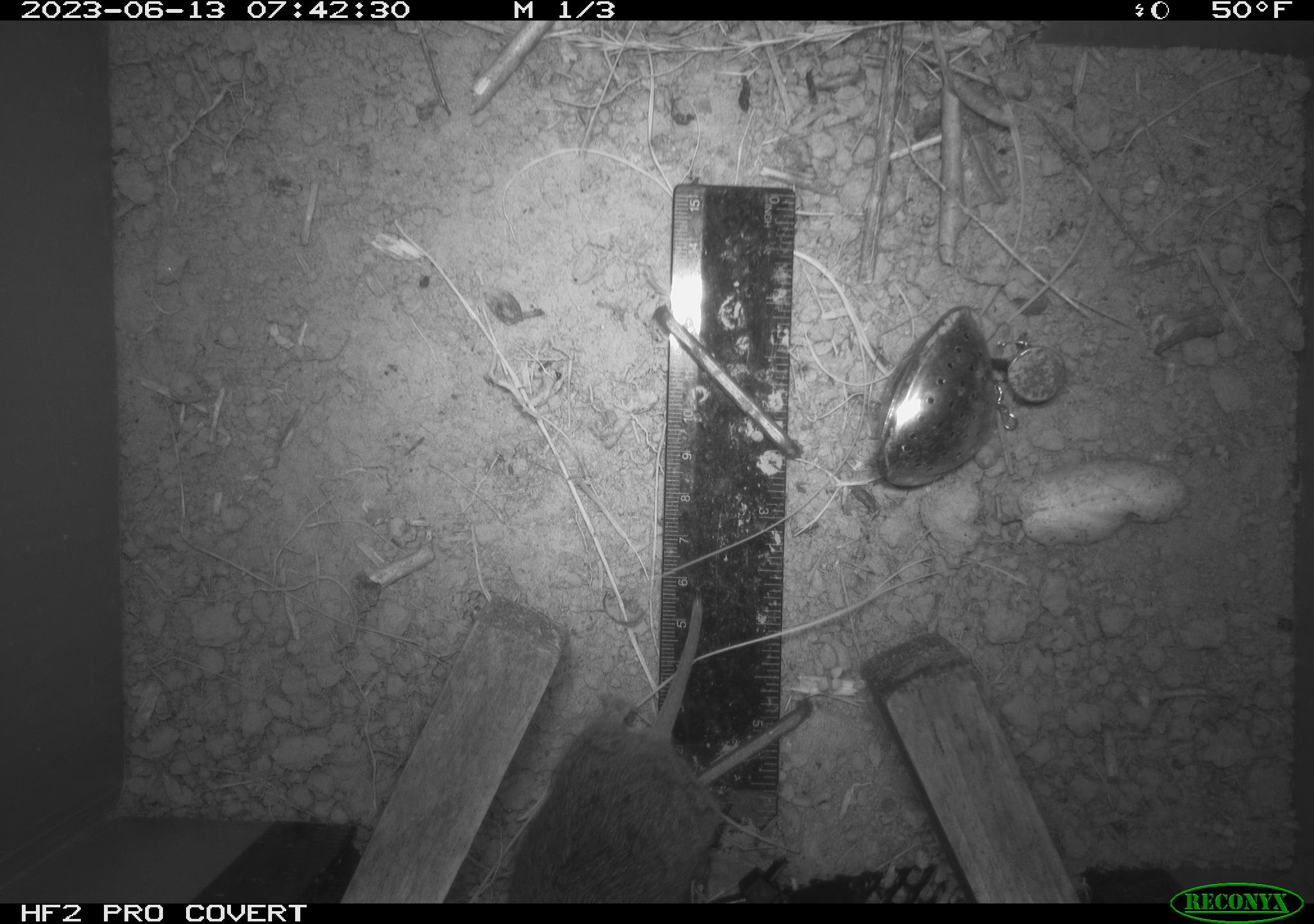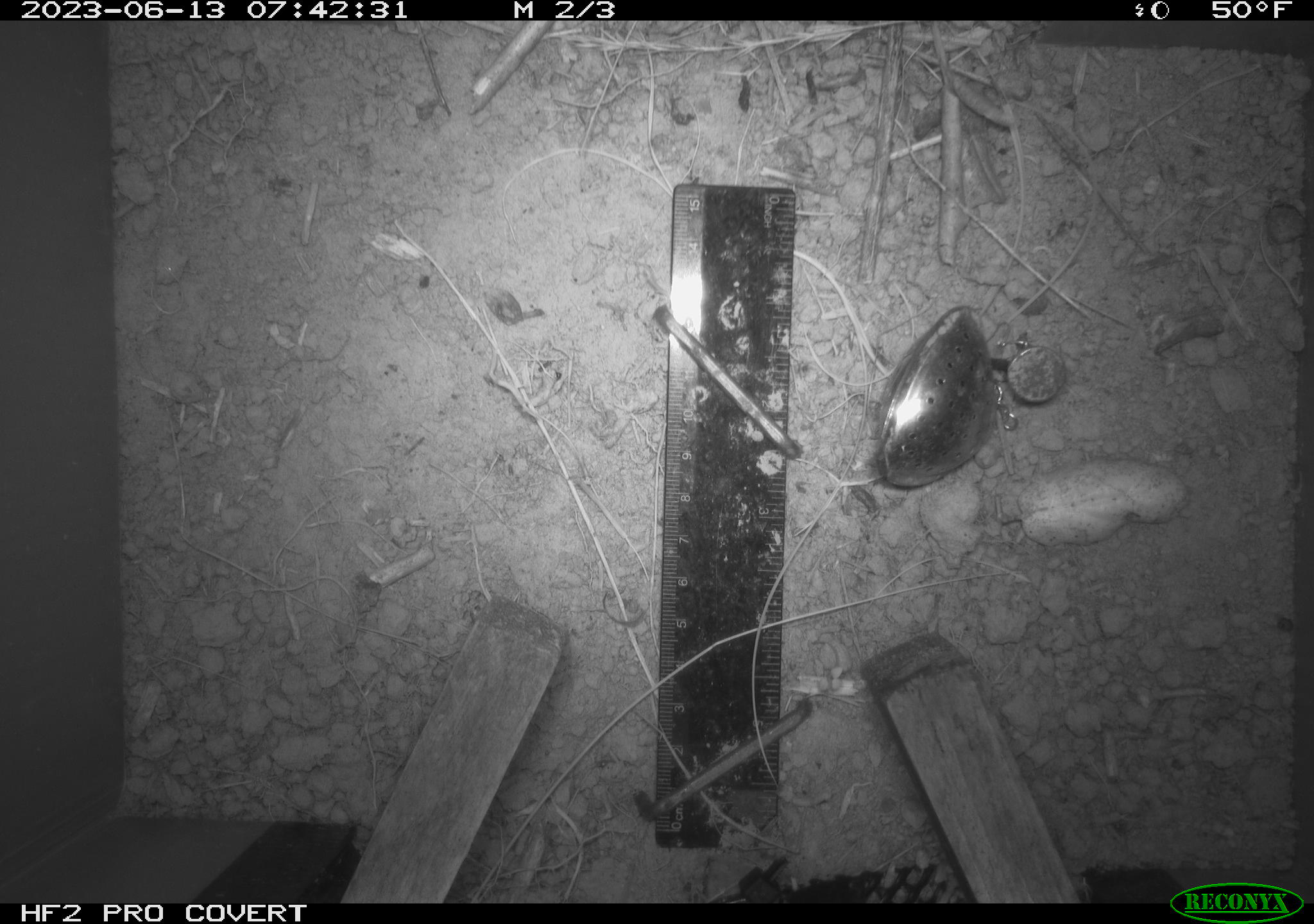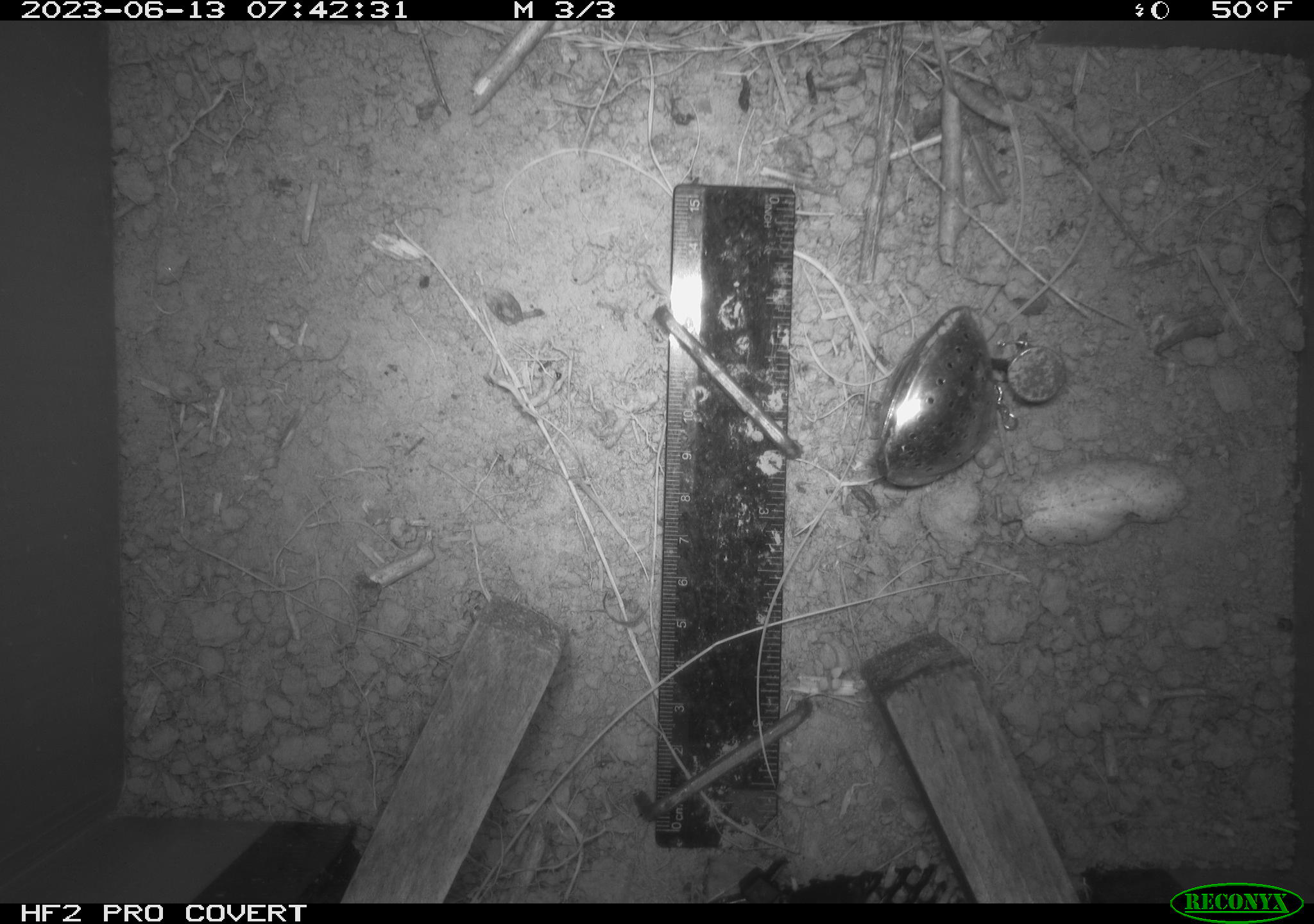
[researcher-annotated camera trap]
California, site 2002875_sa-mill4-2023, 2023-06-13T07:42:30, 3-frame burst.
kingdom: Animalia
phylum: Chordata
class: Mammalia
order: Rodentia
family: Cricetidae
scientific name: Arvicolinae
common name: voles, lemmings, and muskrats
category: arvicolinae subfamily